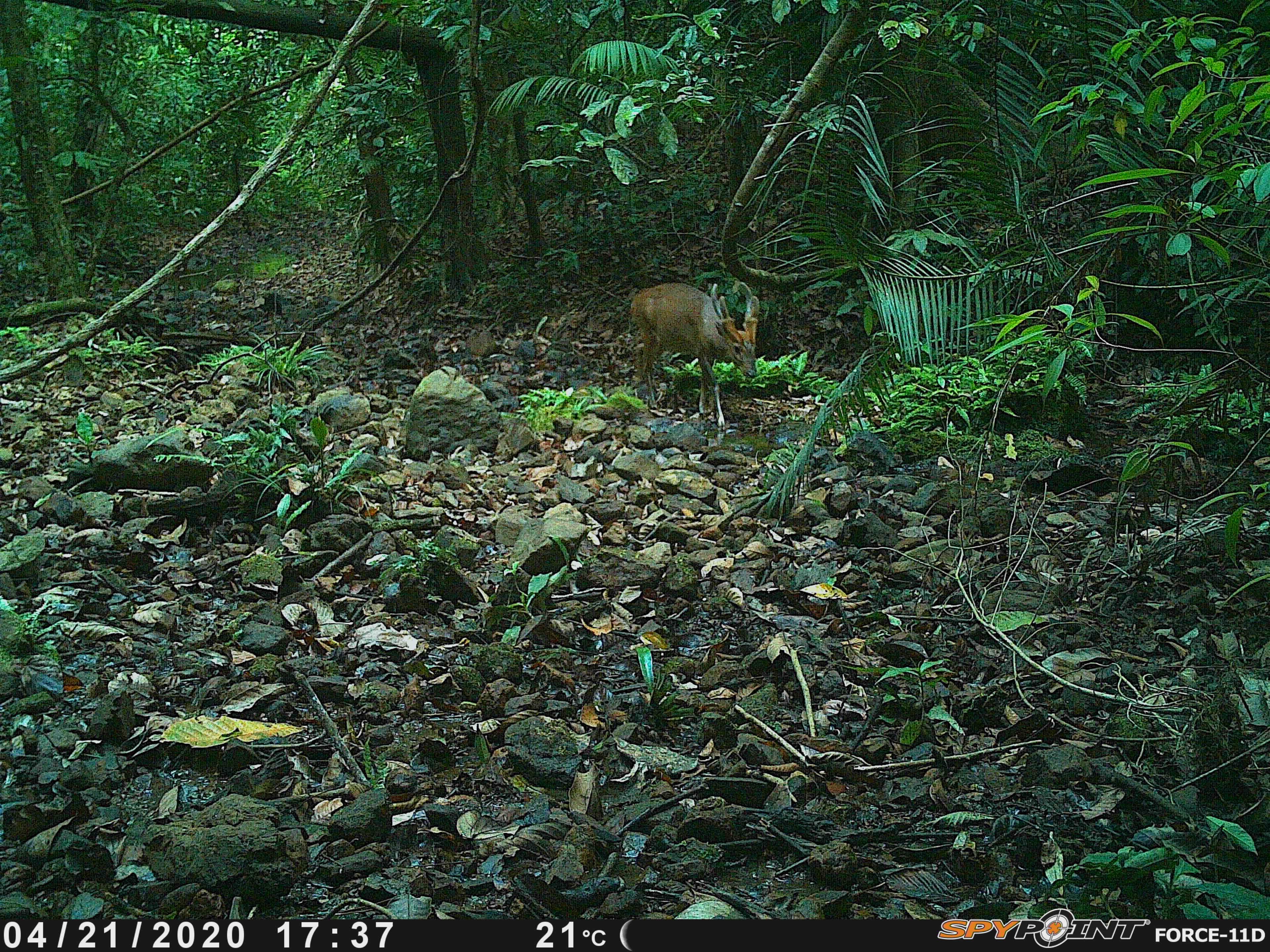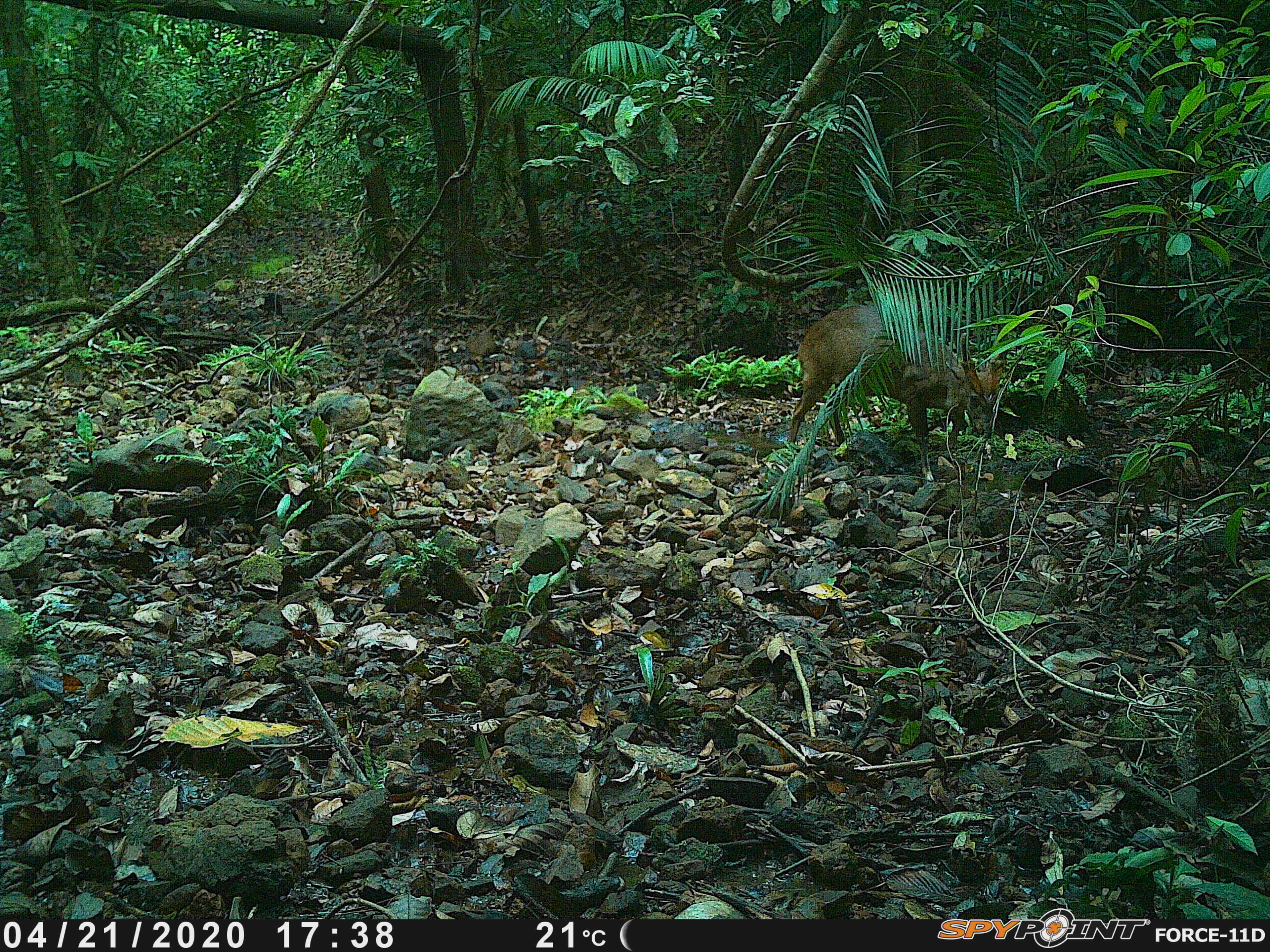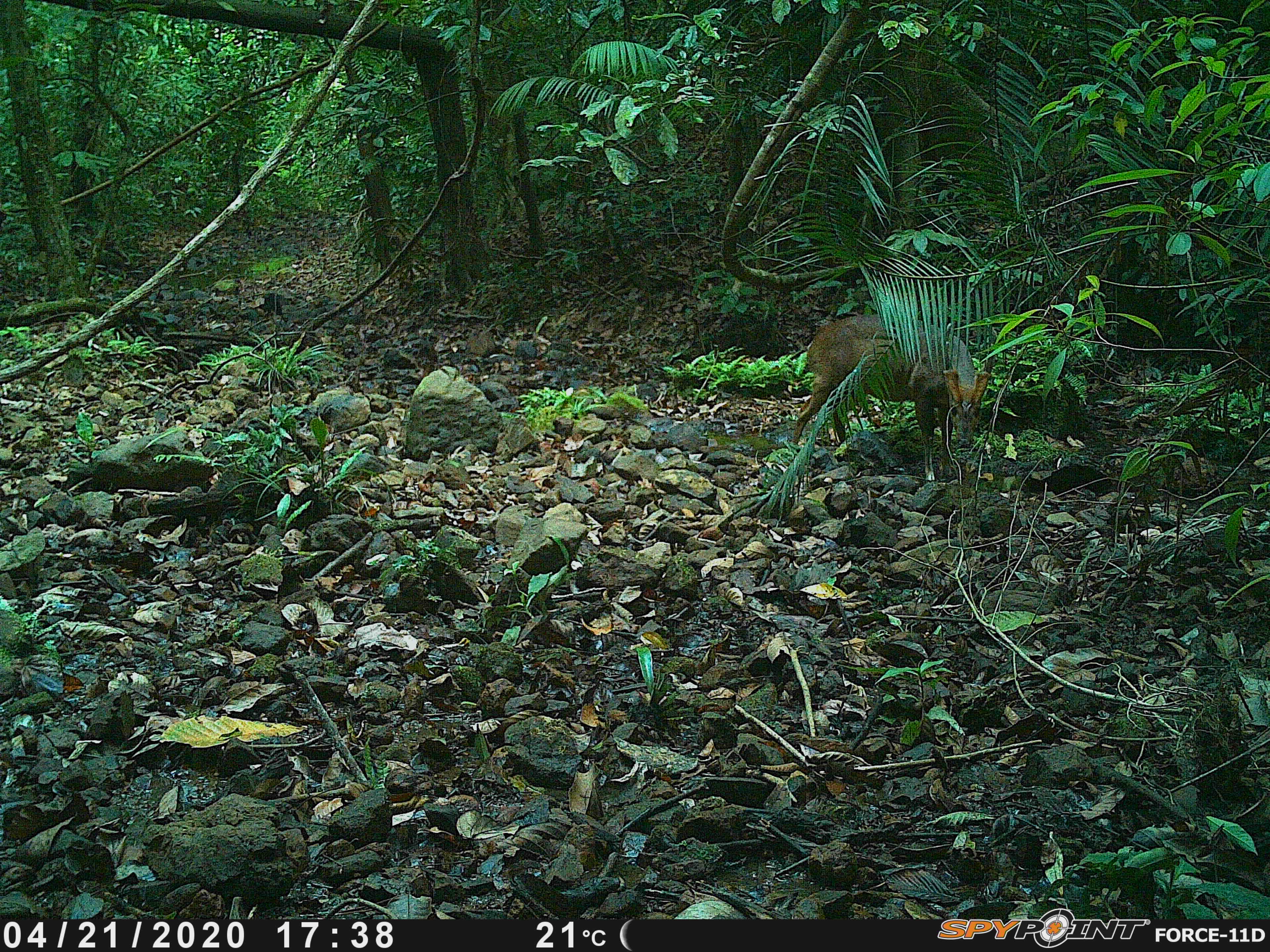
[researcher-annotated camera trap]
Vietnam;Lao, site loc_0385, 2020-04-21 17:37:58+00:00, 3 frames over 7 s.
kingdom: Animalia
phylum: Chordata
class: Mammalia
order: Artiodactyla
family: Cervidae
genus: Muntiacus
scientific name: Muntiacus vuquangensis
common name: large-antlered muntjac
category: large antlered muntjac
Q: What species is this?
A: Large antlered muntjac (large-antlered muntjac) (Muntiacus vuquangensis).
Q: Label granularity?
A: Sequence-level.